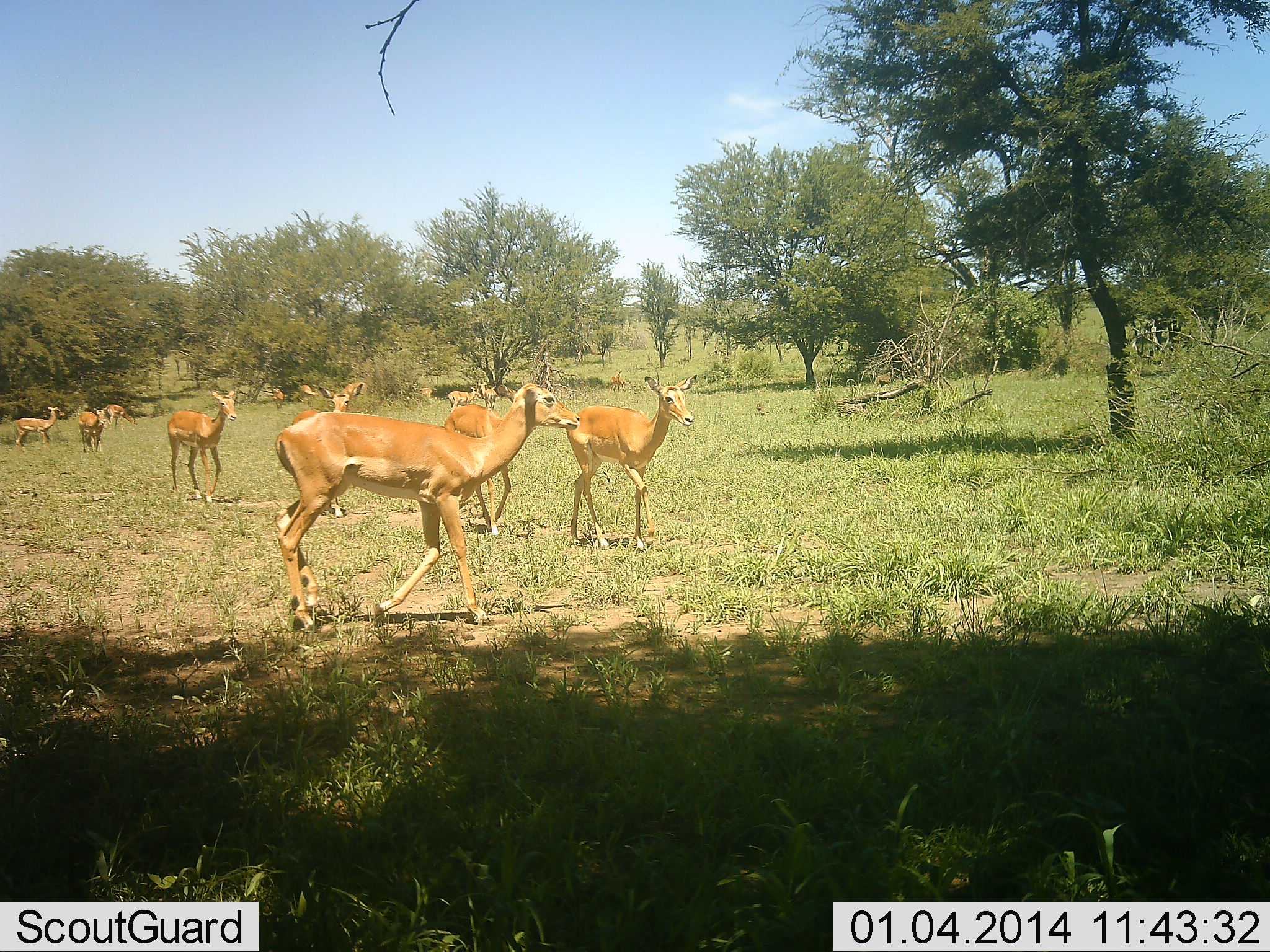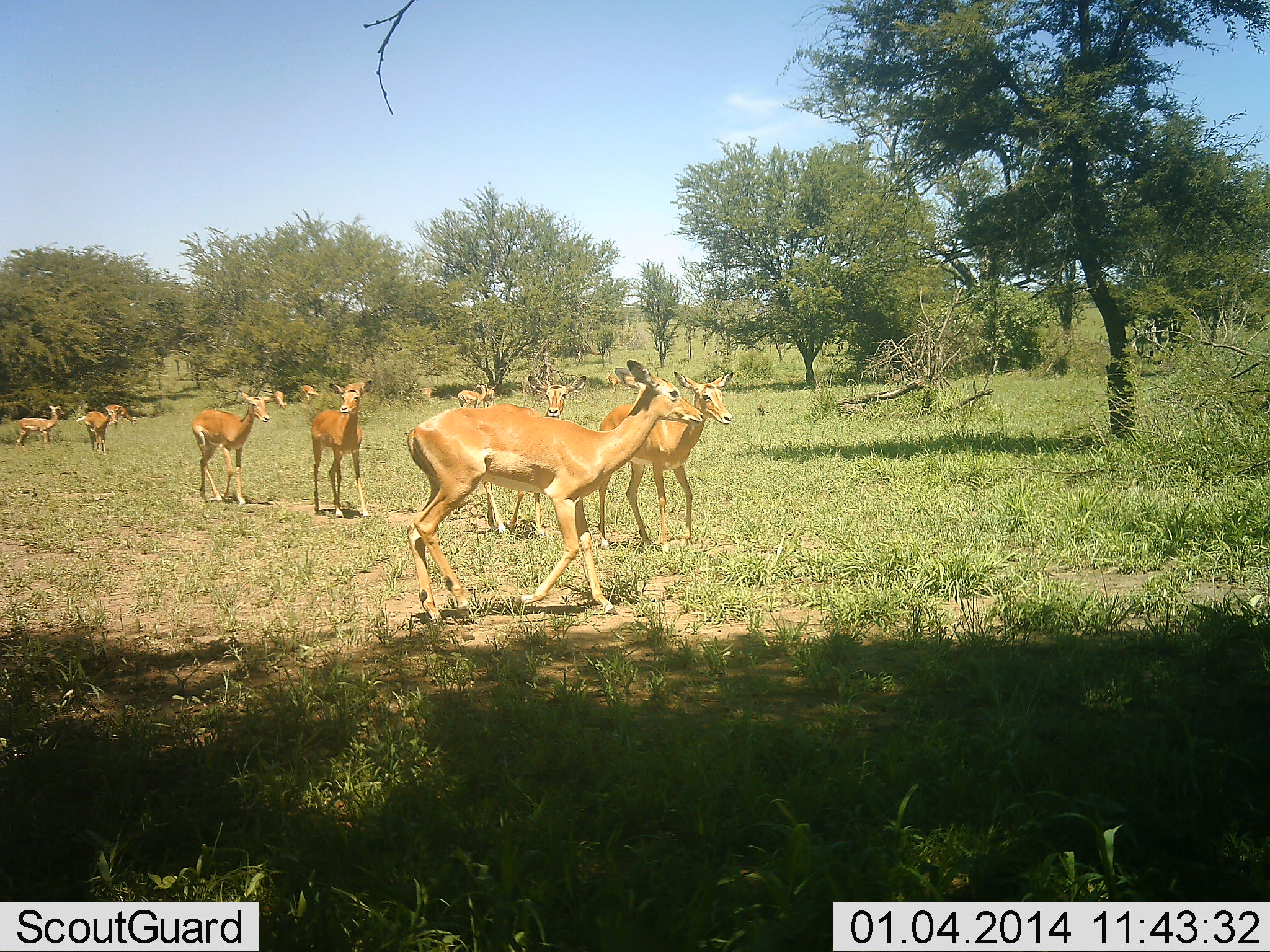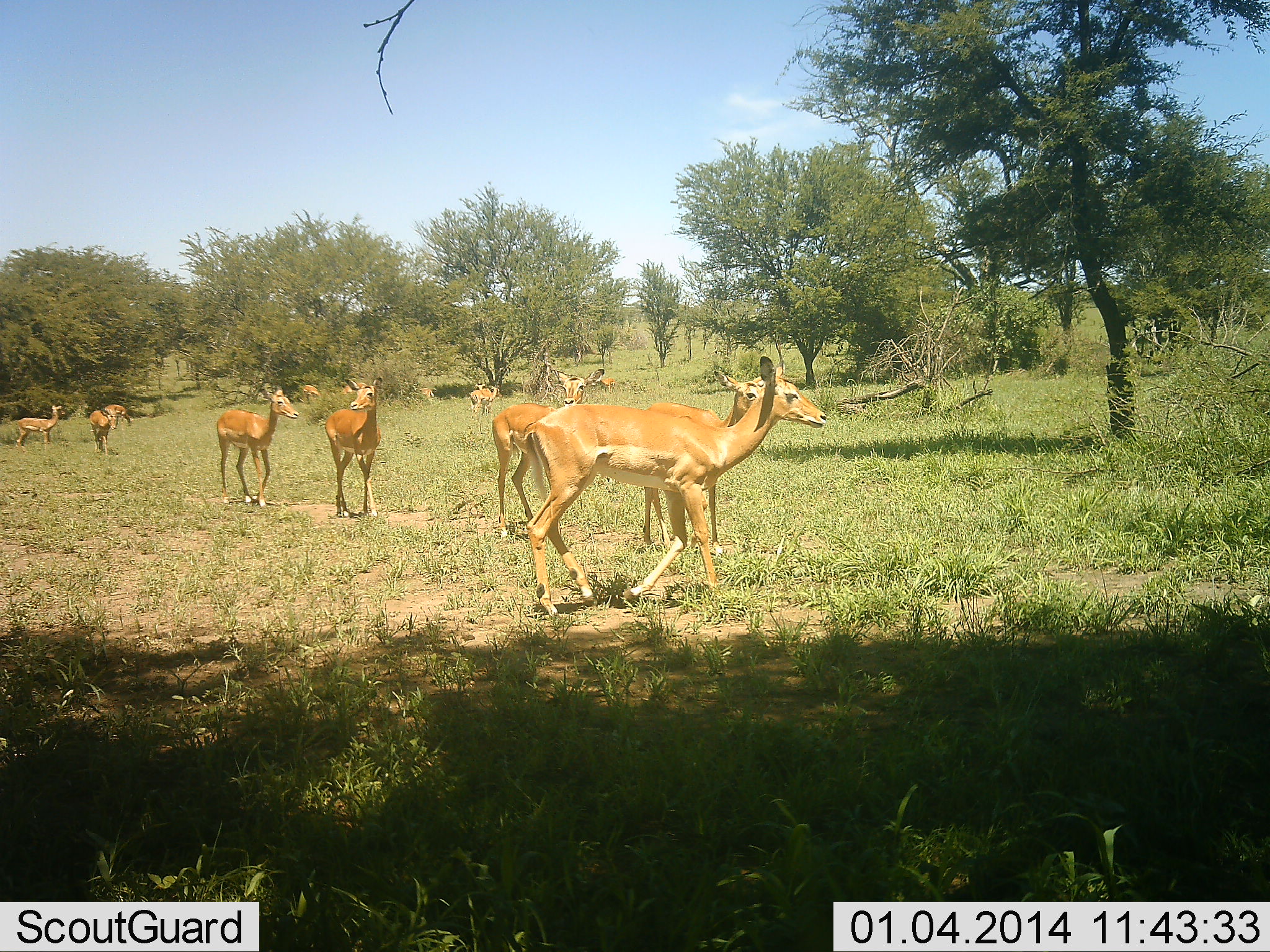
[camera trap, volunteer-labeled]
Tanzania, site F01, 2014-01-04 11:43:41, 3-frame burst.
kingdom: Animalia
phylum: Chordata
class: Mammalia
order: Artiodactyla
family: Bovidae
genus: Aepyceros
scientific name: Aepyceros melampus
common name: impala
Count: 11-50.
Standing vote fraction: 38%.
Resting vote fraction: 3%.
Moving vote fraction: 93%.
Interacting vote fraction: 0%.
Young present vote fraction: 0%.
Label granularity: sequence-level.